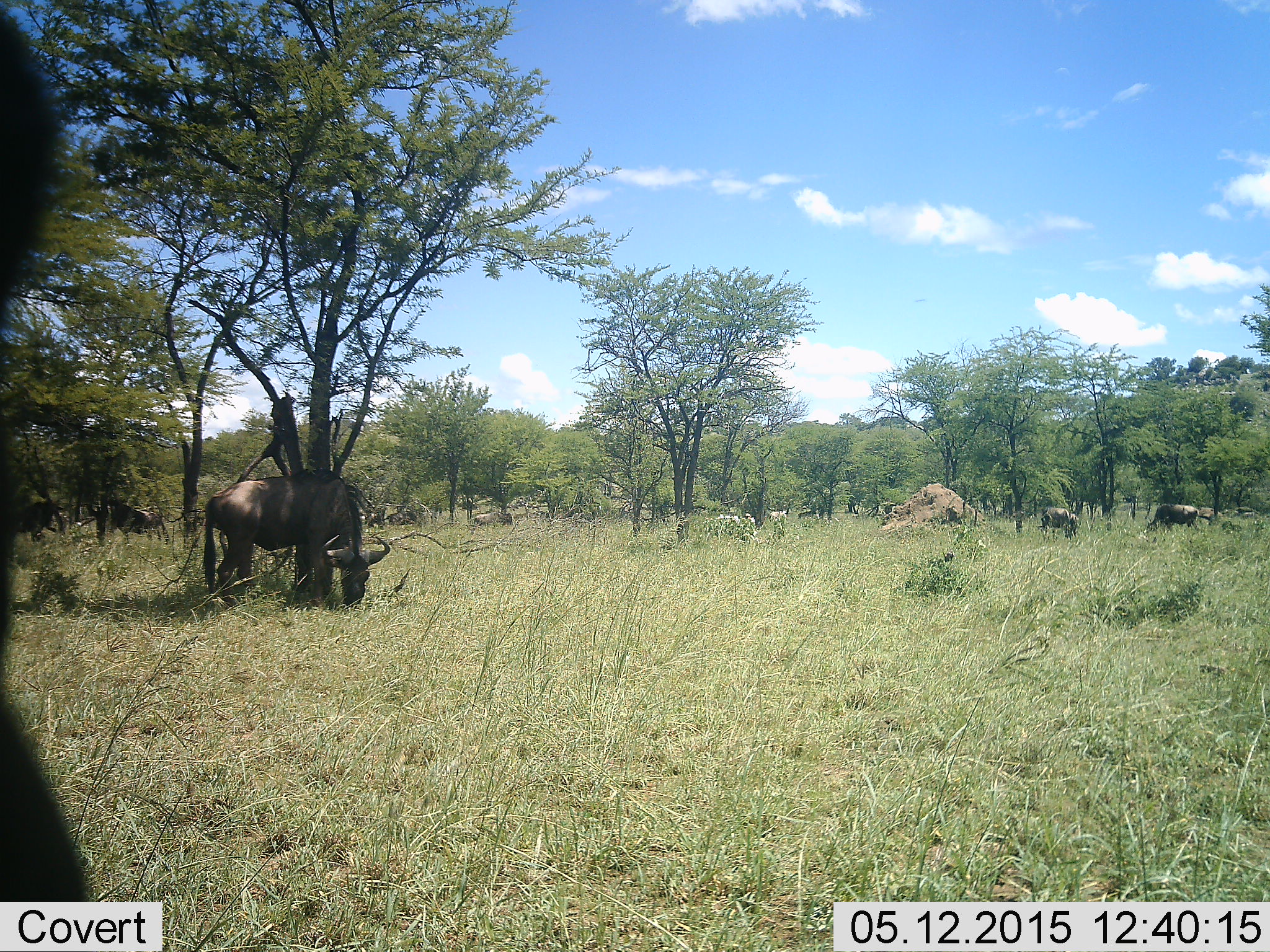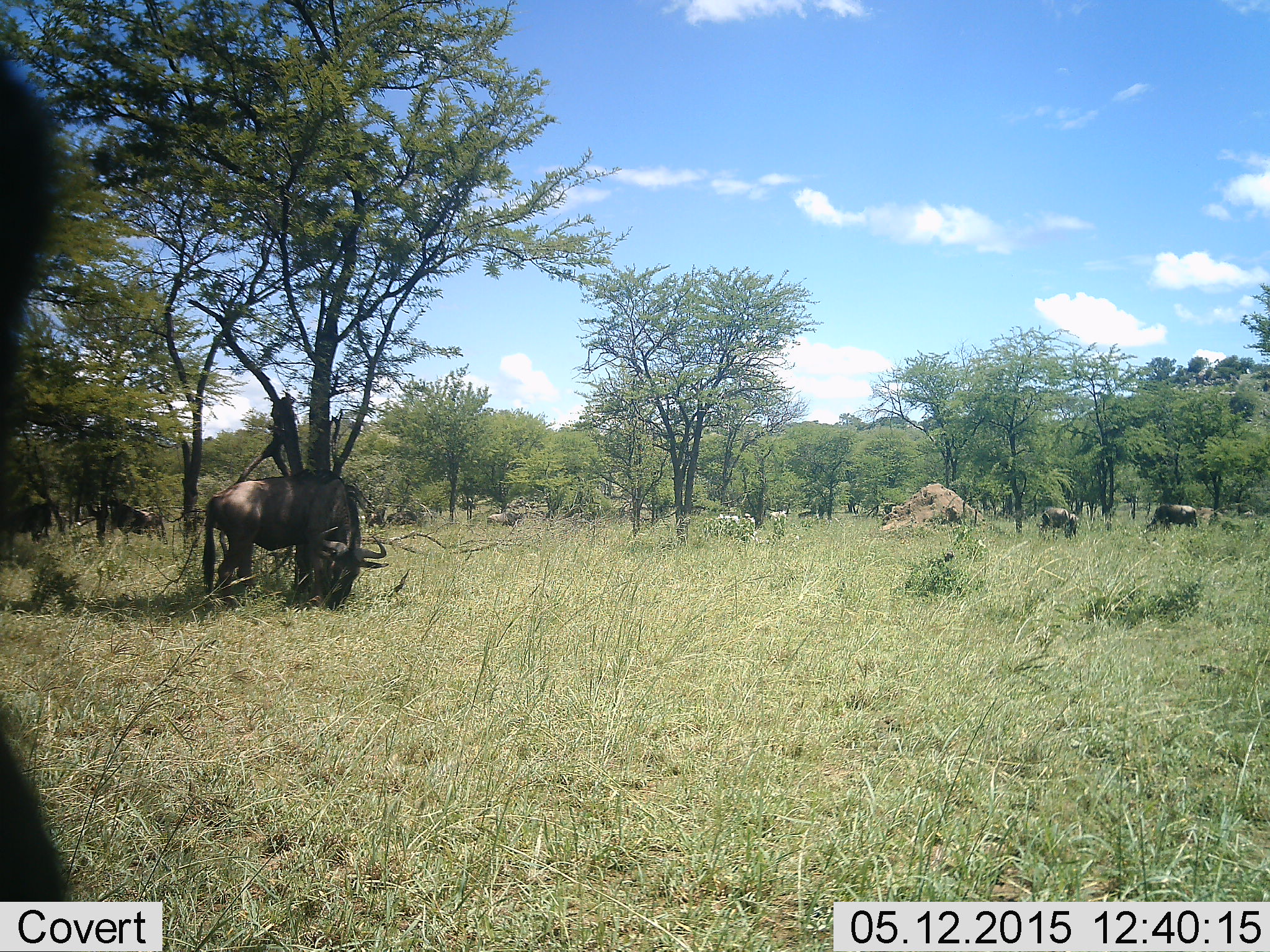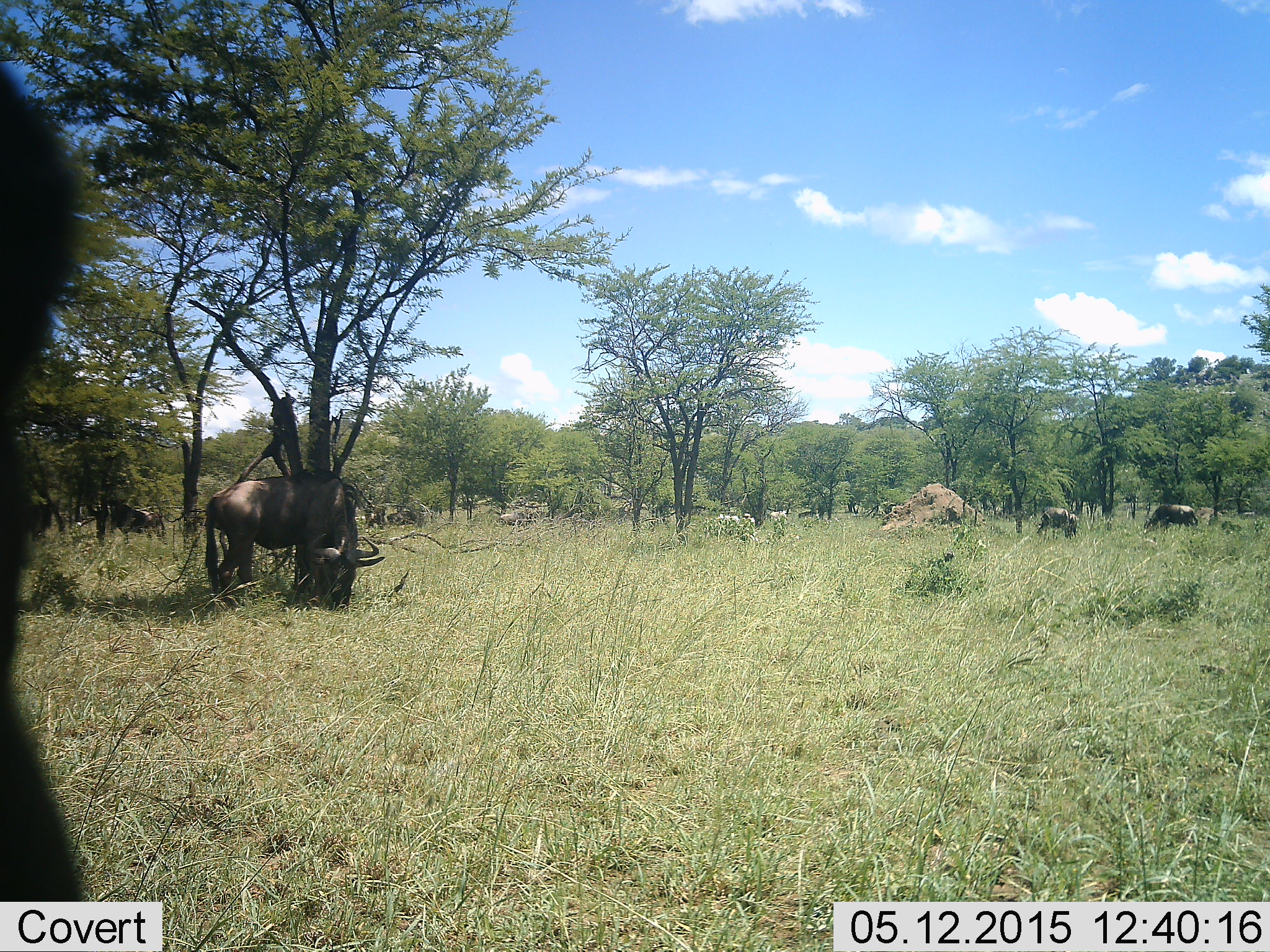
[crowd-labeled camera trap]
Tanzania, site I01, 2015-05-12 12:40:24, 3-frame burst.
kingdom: Animalia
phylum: Chordata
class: Mammalia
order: Artiodactyla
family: Bovidae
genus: Connochaetes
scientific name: Connochaetes taurinus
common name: blue wildebeest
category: wildebeest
Wildebeest (blue wildebeest) (Connochaetes taurinus), count 6. Behavior (volunteer vote fractions): standing 30%, resting 0%, moving 20%, interacting 0%. Young present (vote fraction): 0%. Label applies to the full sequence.